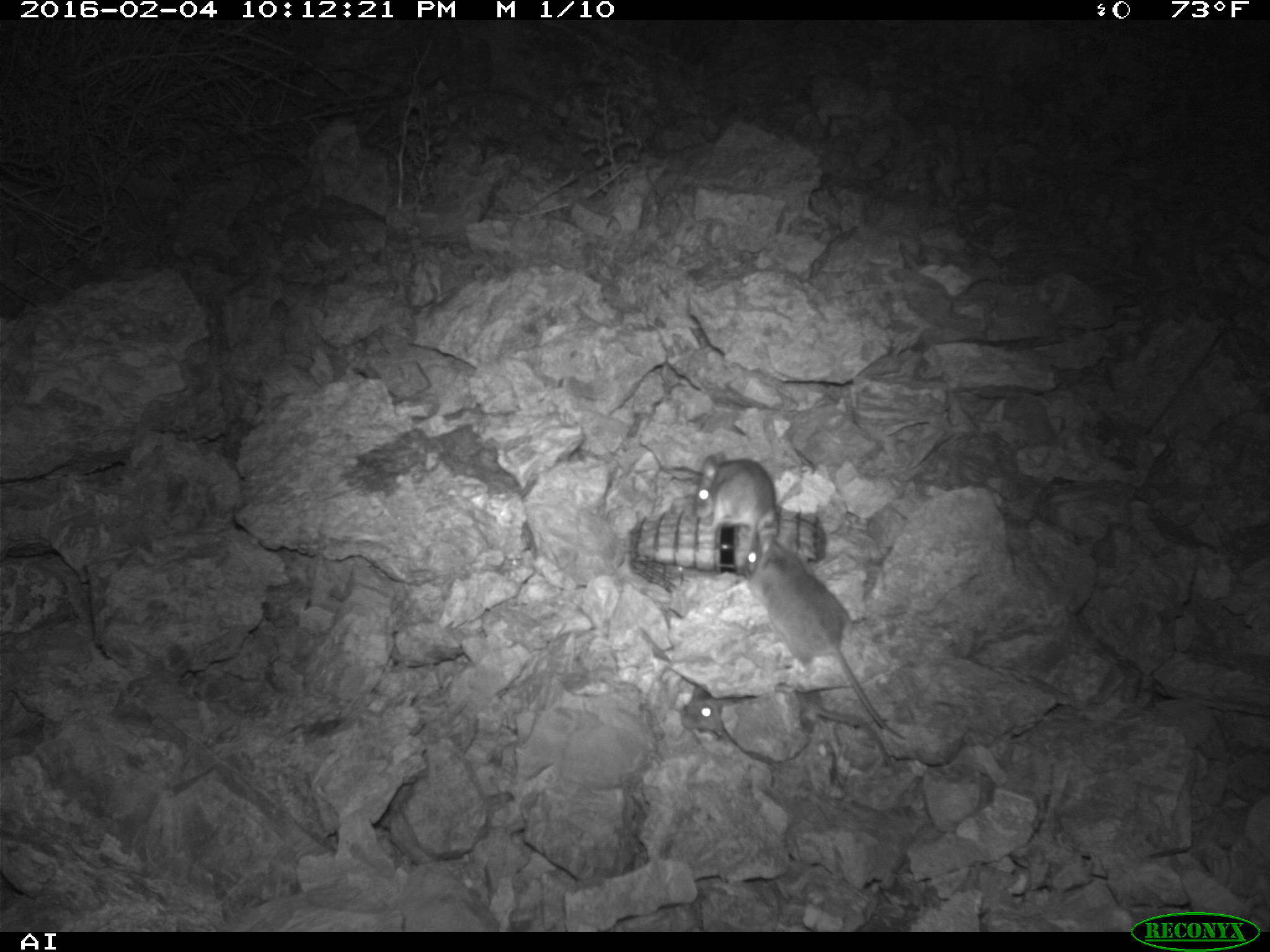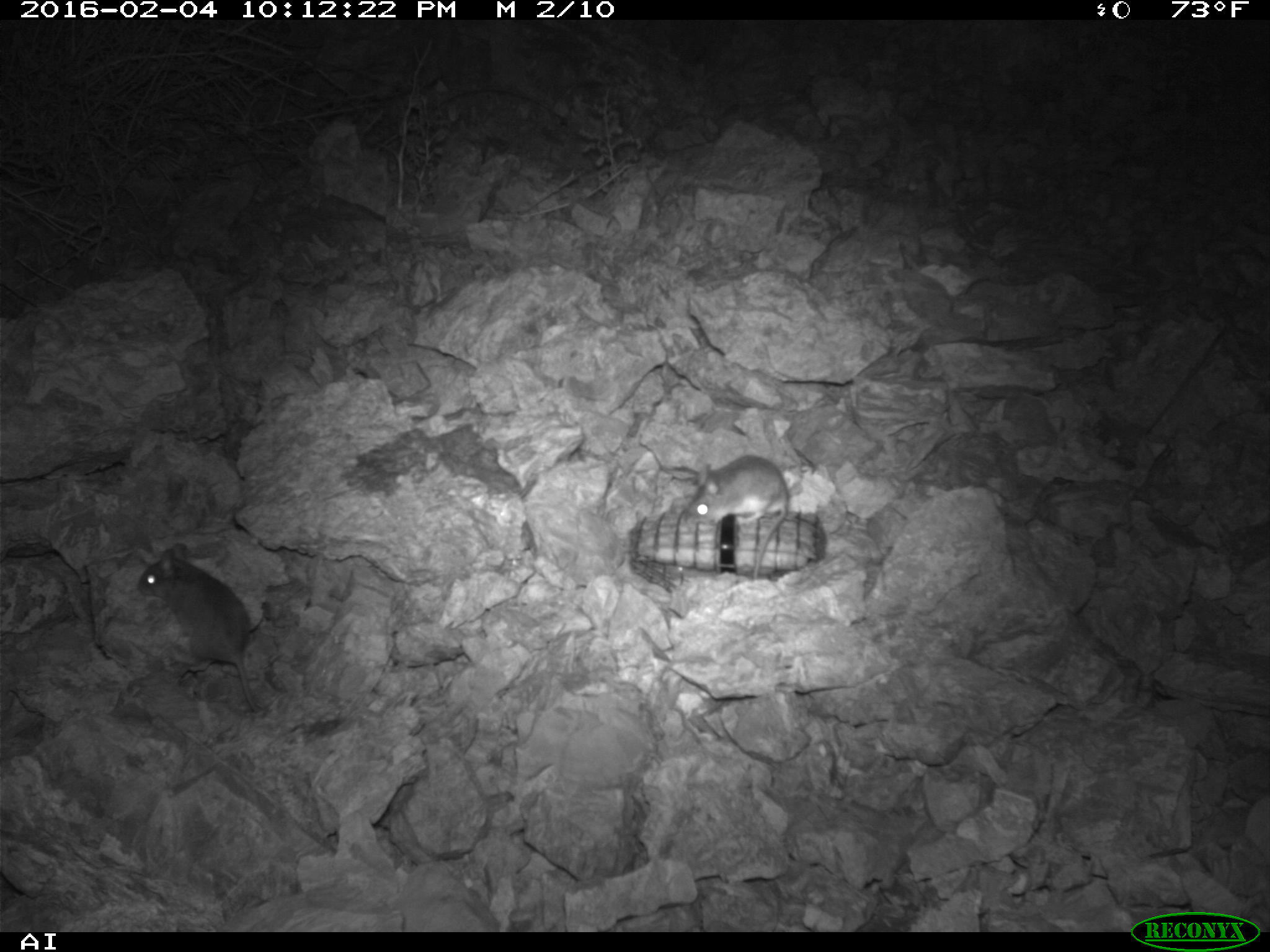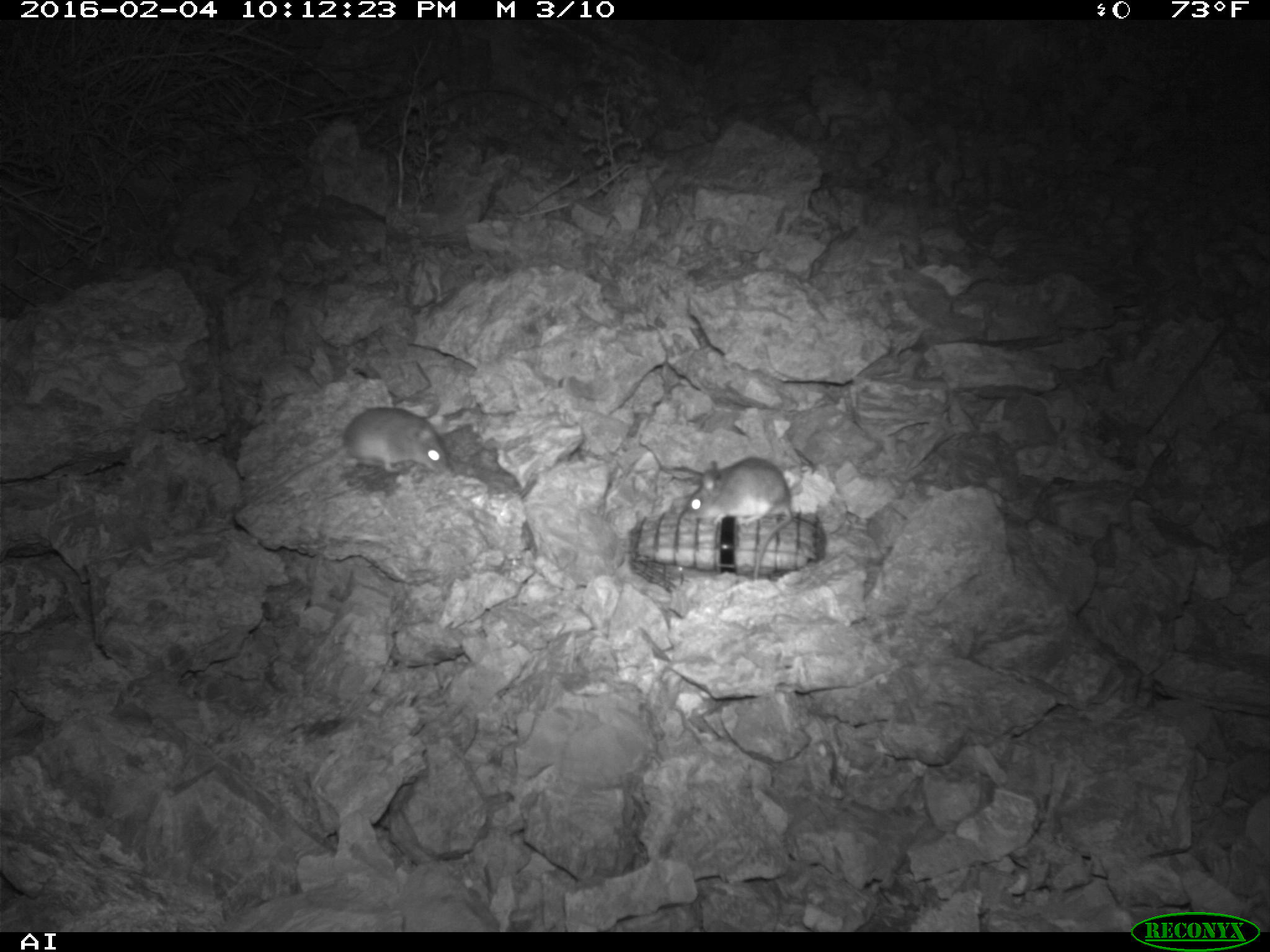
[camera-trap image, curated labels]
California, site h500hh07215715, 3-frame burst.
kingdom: Animalia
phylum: Chordata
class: Mammalia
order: Rodentia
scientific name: Rodentia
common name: rodent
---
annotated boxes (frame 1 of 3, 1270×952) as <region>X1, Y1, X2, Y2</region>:
rodent: <region>742, 535, 905, 739</region>; <region>681, 685, 898, 777</region>; <region>695, 451, 774, 575</region>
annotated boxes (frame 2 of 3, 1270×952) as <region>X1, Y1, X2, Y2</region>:
rodent: <region>136, 542, 259, 711</region>; <region>685, 455, 789, 580</region>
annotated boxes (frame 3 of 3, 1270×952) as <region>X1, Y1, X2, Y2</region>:
rodent: <region>254, 405, 449, 496</region>; <region>686, 456, 794, 582</region>